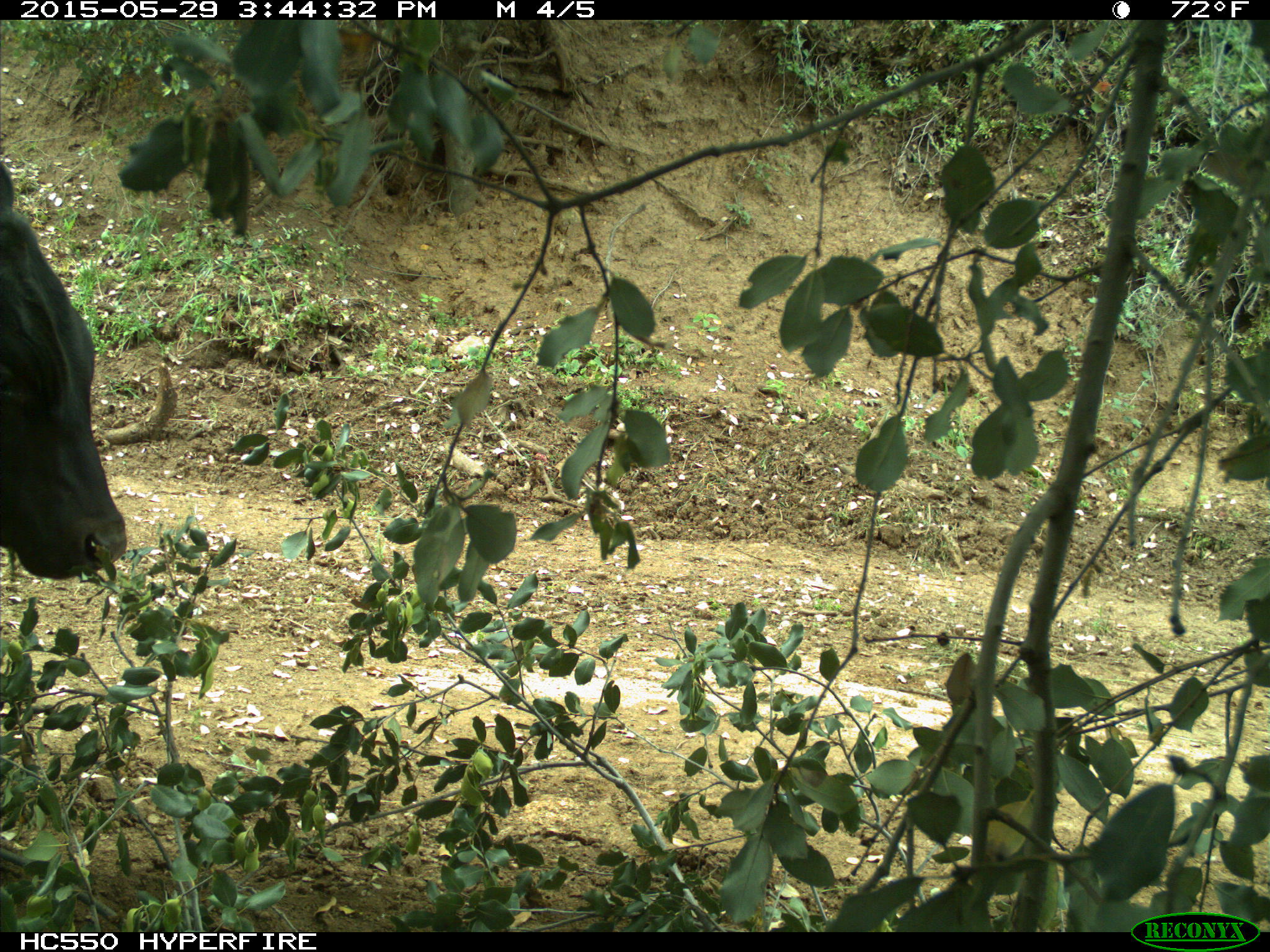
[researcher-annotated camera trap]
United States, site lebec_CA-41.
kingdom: Animalia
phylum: Chordata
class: Mammalia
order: Artiodactyla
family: Bovidae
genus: Bos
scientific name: Bos taurus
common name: domestic cow